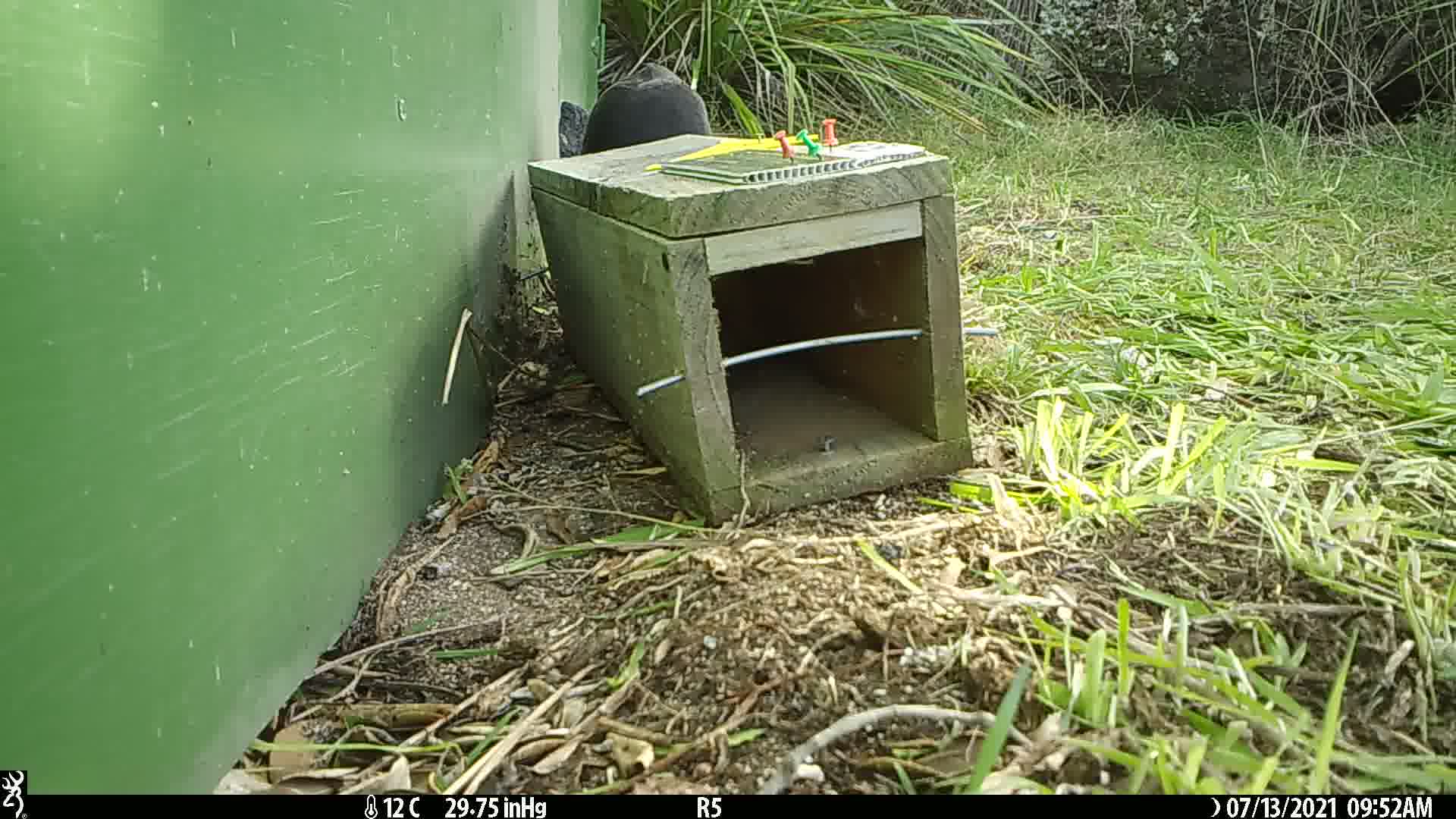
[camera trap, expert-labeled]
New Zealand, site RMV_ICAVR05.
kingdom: Animalia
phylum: Chordata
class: Aves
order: Gruiformes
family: Rallidae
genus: Porphyrio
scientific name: Porphyrio melanotus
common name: australasian swamphen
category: pukeko